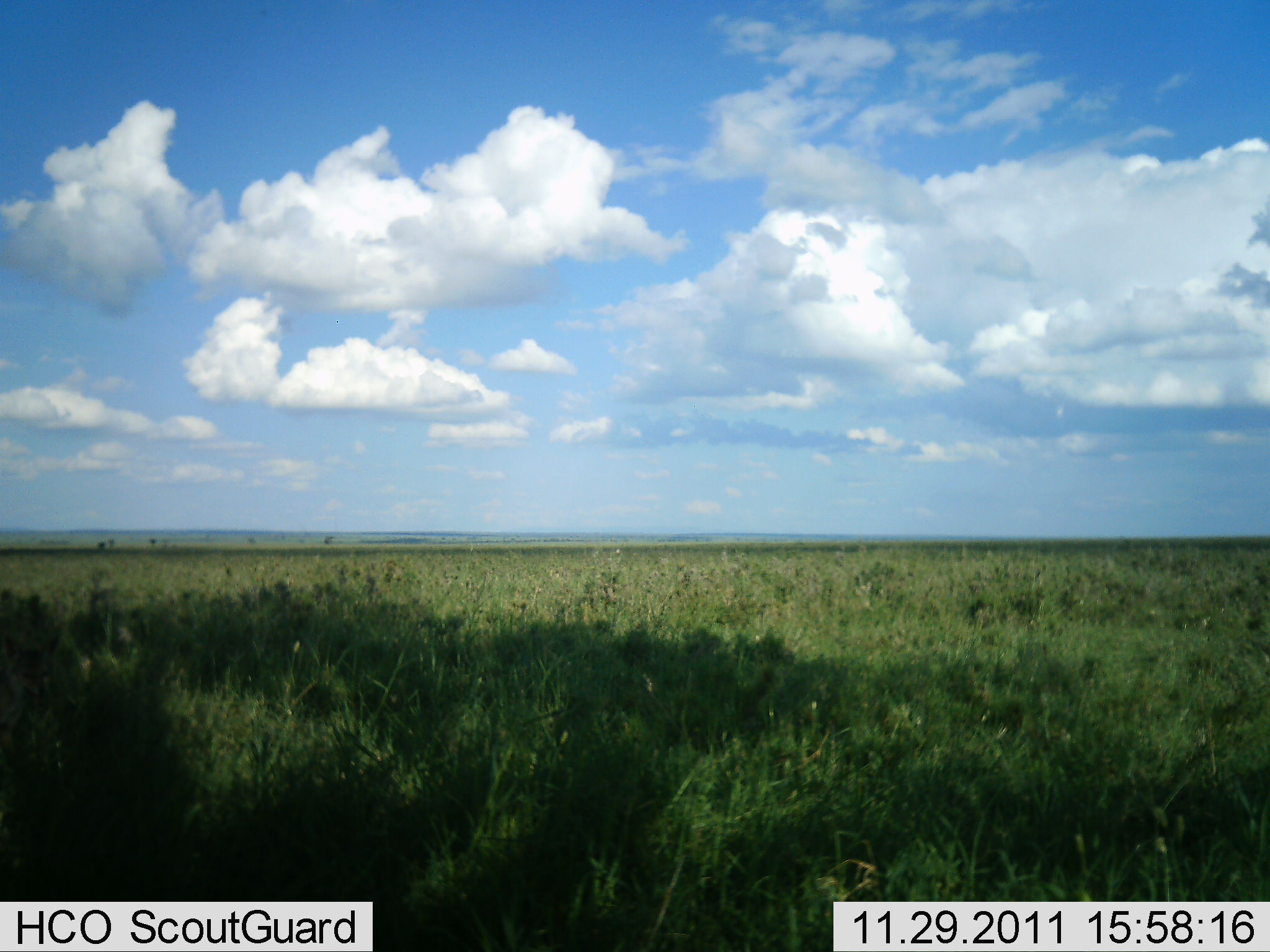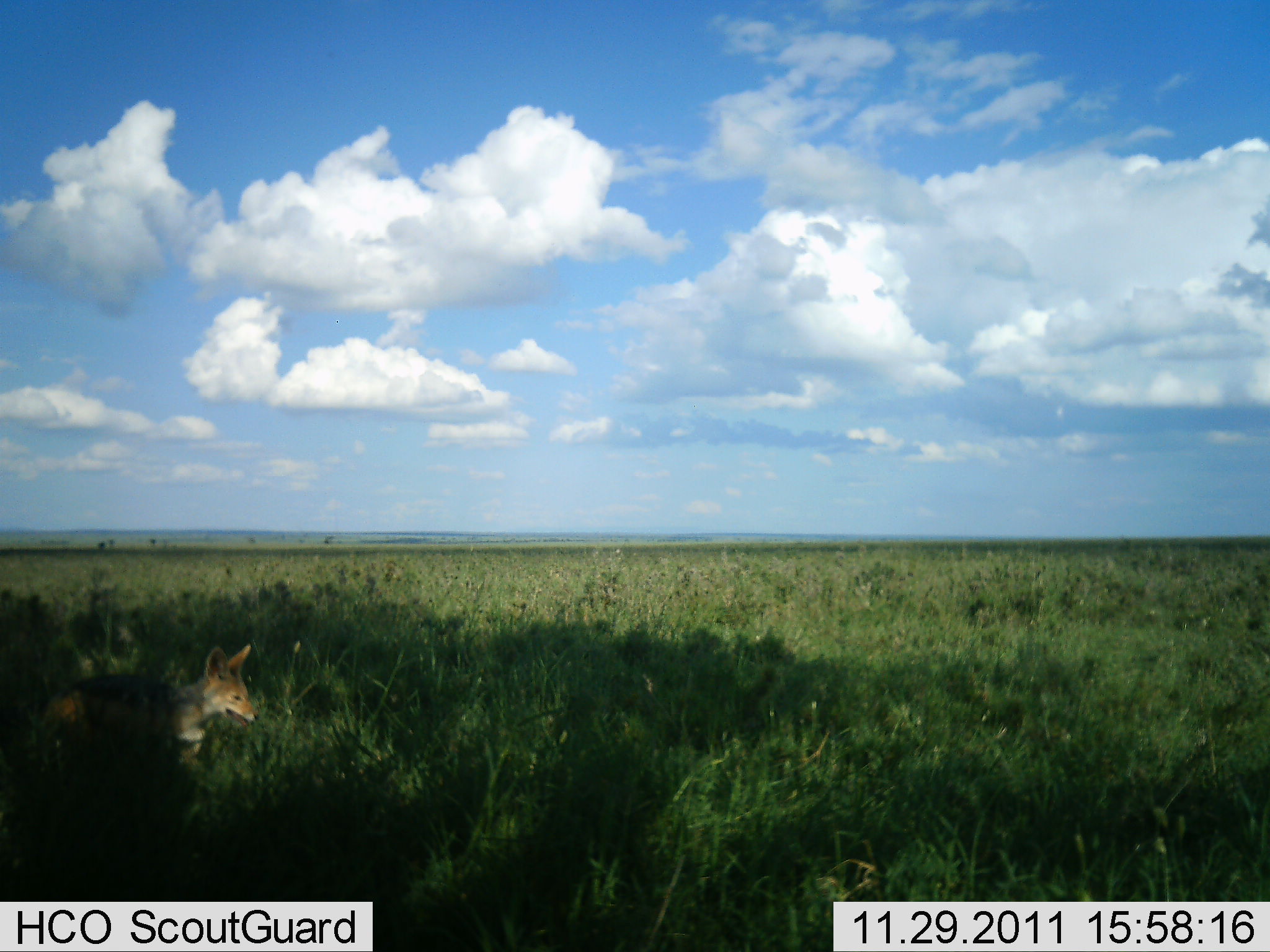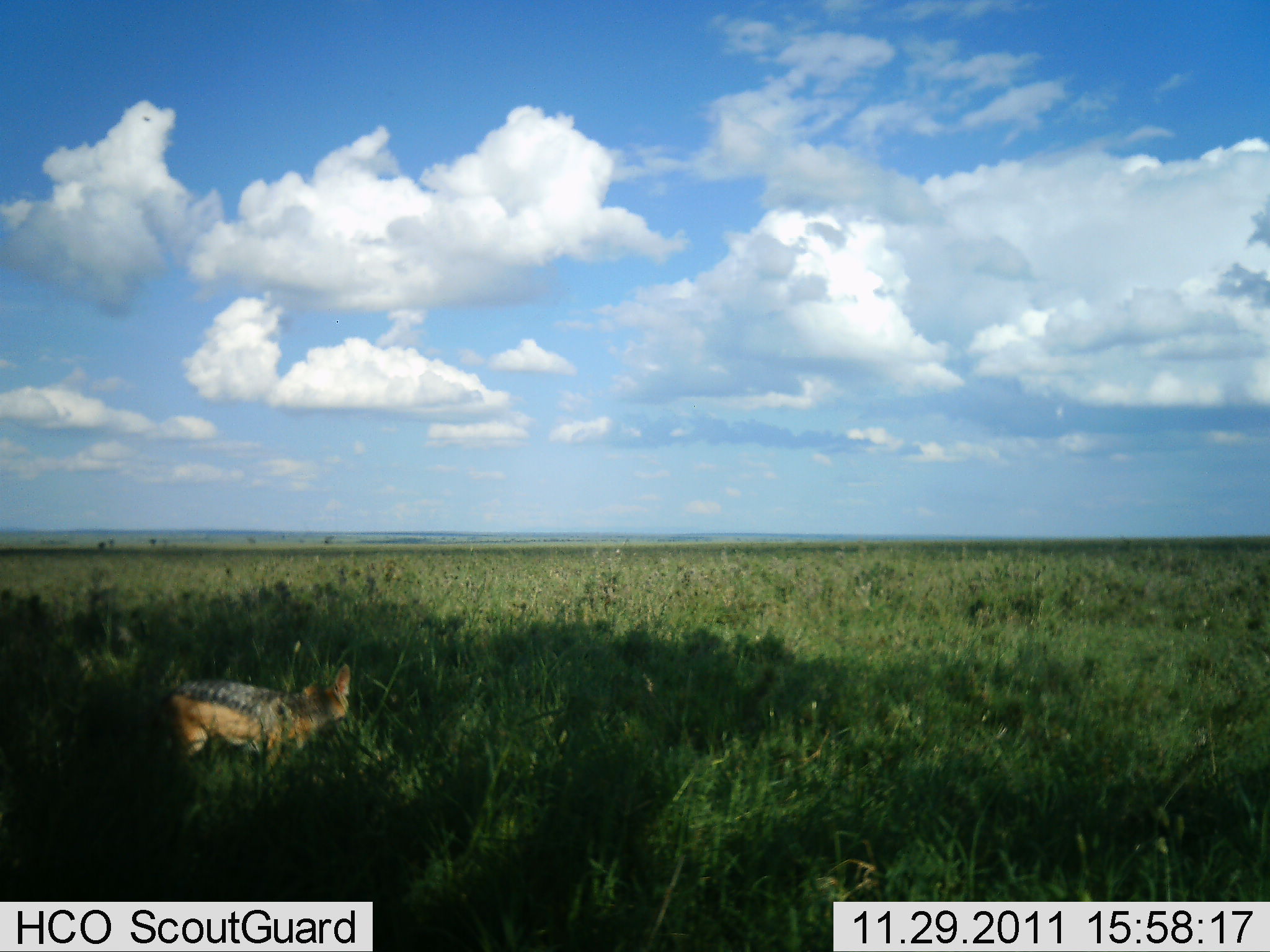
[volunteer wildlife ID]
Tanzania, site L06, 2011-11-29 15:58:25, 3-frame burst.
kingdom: Animalia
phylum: Chordata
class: Mammalia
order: Carnivora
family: Canidae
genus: Lupulella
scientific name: Lupulella mesomelas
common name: black-backed jackal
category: jackal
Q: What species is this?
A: Jackal (black-backed jackal) (Lupulella mesomelas).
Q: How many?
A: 1.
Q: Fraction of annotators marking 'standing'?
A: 0%.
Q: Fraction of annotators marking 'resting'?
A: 0%.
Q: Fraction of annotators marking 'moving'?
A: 100%.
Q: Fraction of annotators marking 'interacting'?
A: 0%.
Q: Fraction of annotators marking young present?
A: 0%.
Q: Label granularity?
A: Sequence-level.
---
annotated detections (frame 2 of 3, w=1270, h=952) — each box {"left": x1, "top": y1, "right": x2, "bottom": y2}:
animal: {"left": 50, "top": 643, "right": 259, "bottom": 783}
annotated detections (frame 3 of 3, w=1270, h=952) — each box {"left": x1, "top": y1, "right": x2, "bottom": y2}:
animal: {"left": 170, "top": 663, "right": 350, "bottom": 774}